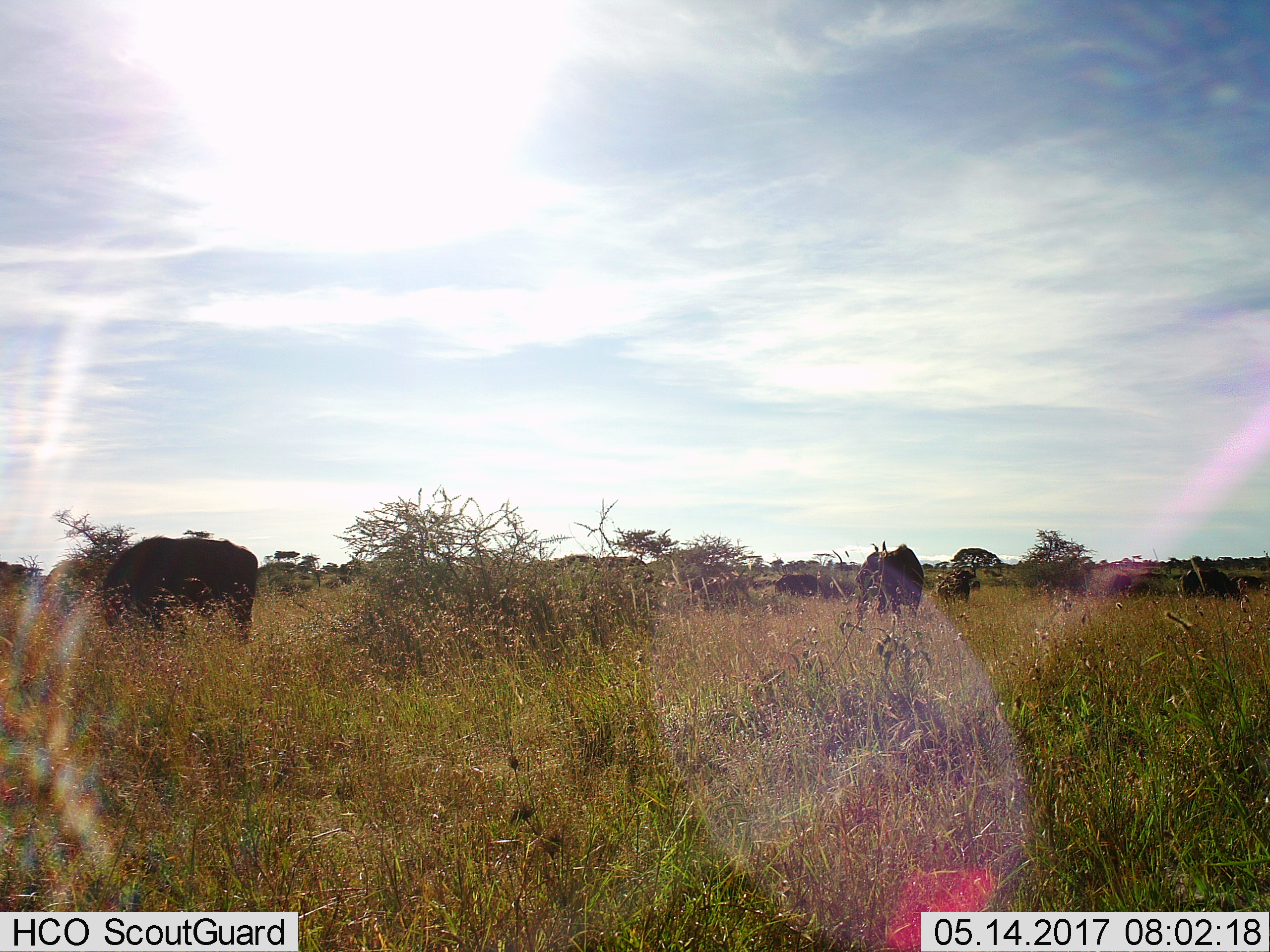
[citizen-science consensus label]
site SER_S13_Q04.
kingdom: Animalia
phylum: Chordata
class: Mammalia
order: Artiodactyla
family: Bovidae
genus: Syncerus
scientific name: Syncerus caffer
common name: african buffalo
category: buffalo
Buffalo (african buffalo) (Syncerus caffer), count 9. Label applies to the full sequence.